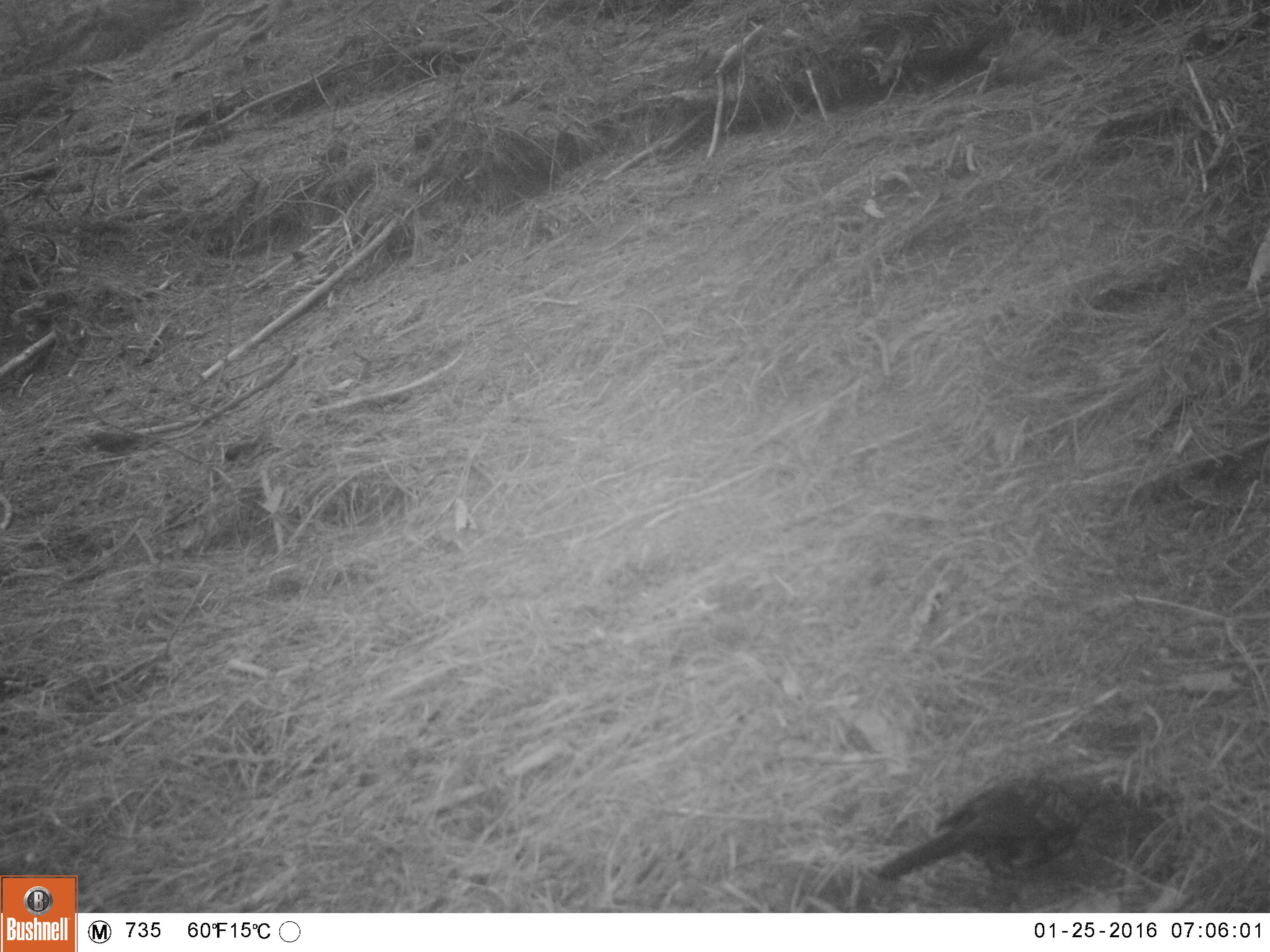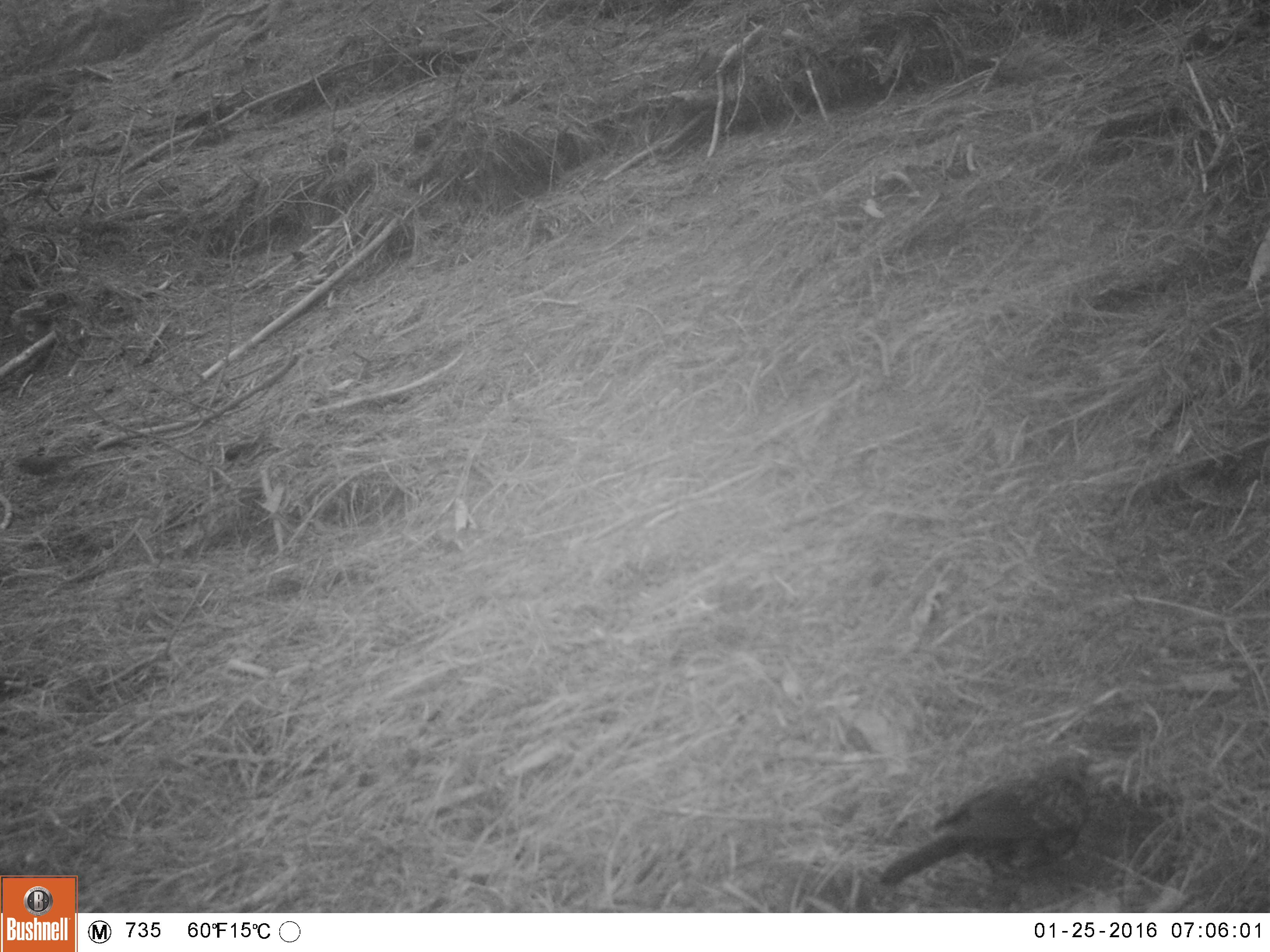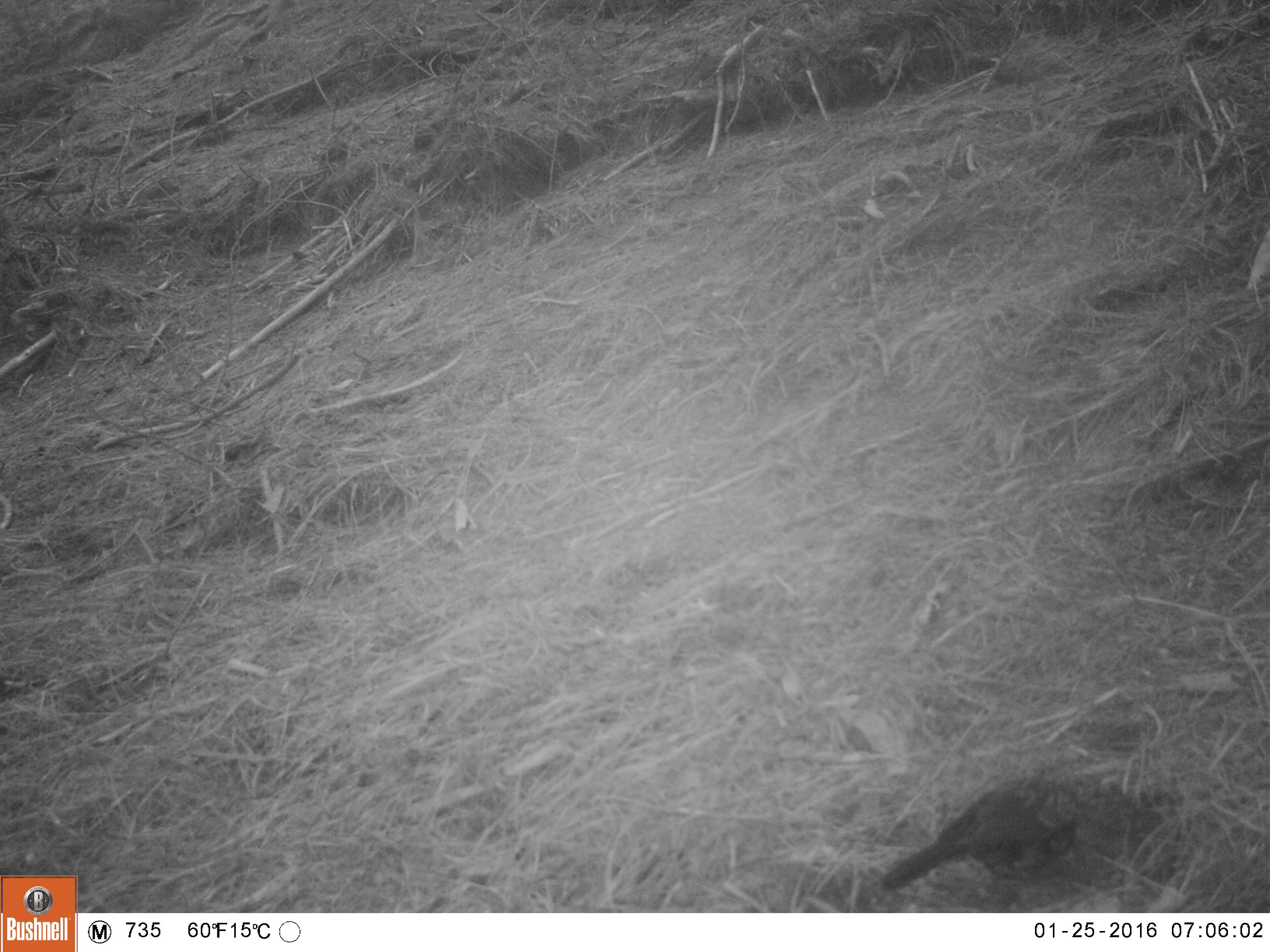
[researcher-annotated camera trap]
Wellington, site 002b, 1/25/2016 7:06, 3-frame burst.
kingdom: Animalia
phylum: Chordata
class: Aves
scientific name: Aves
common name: bird